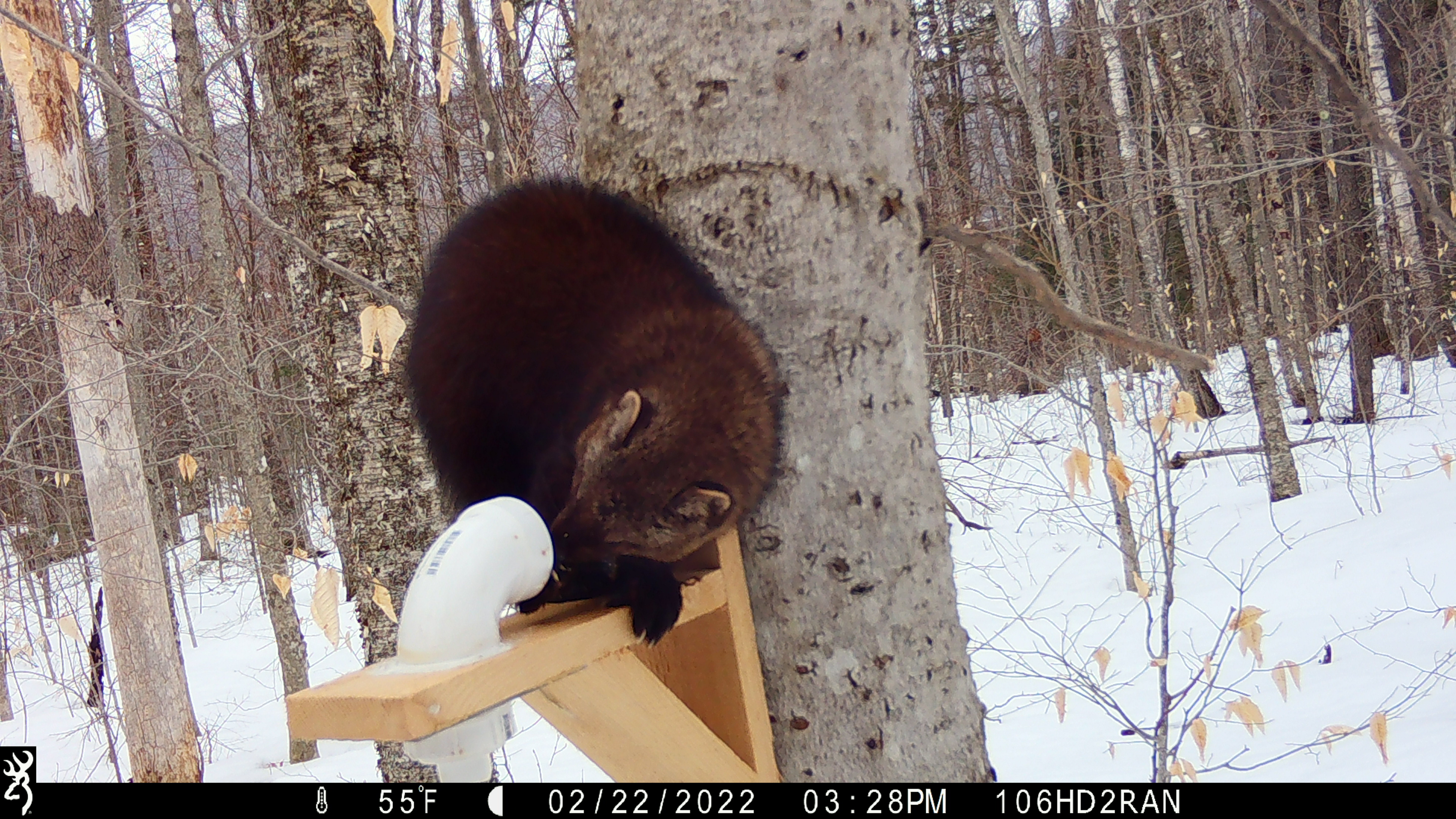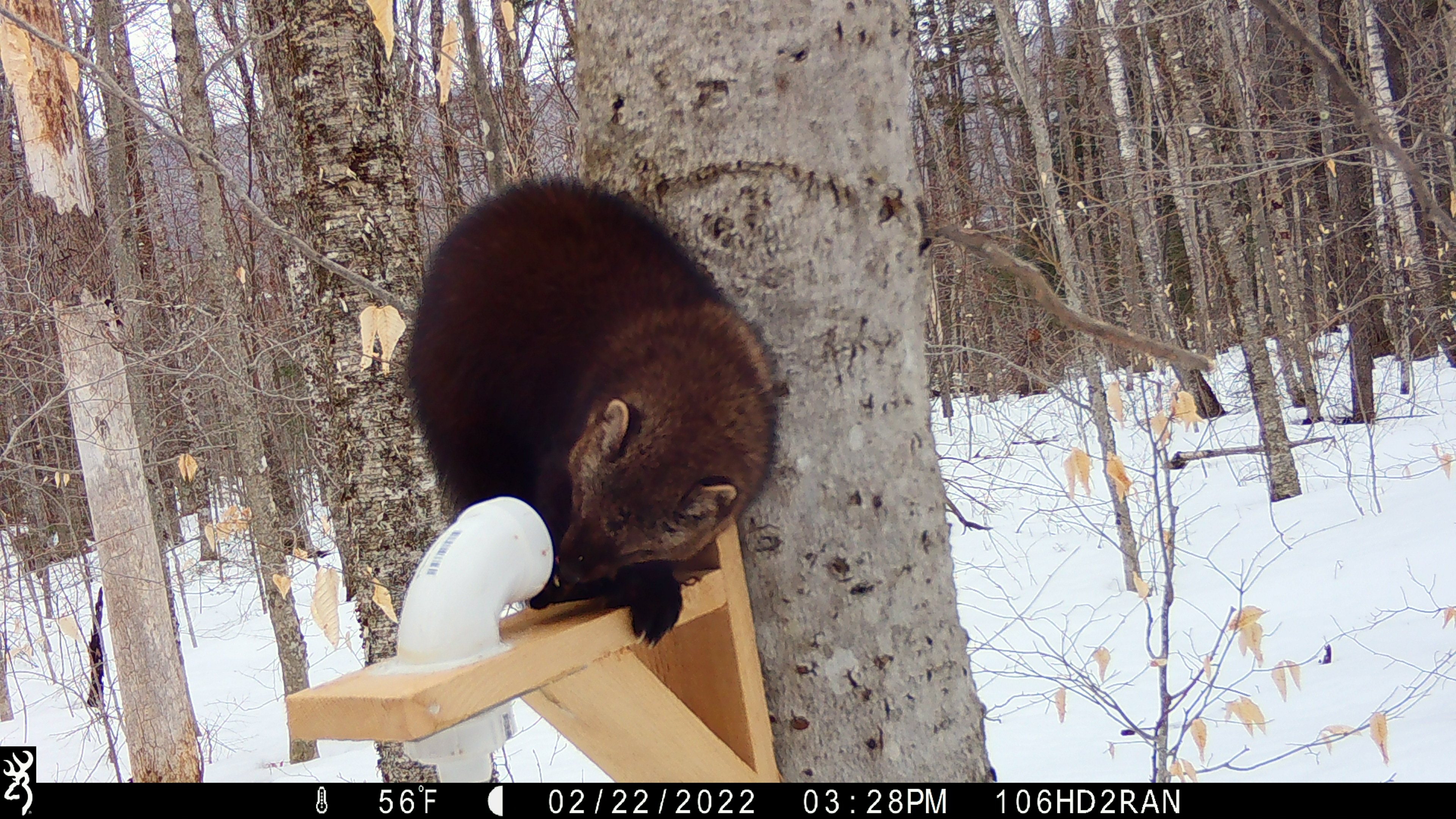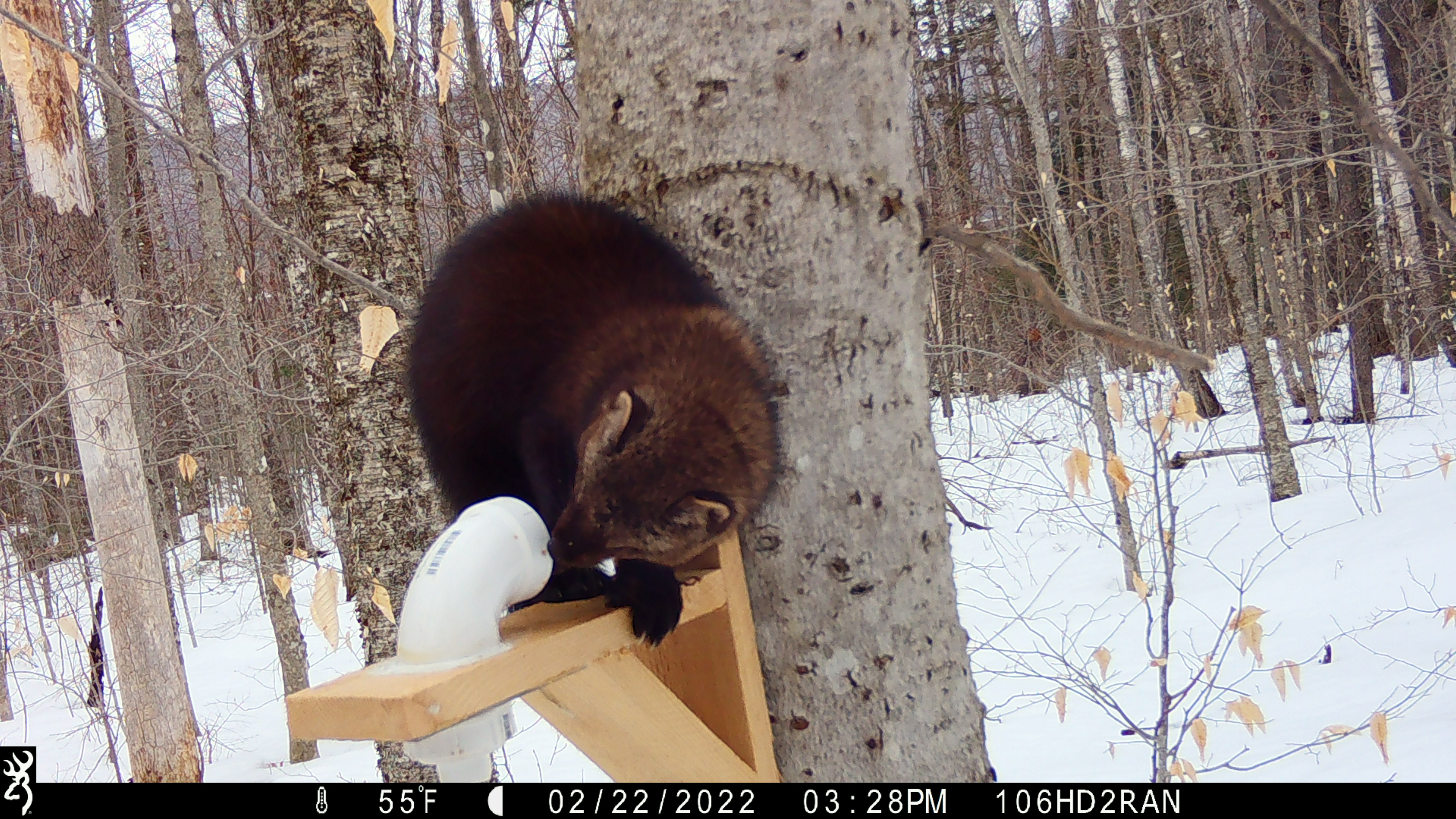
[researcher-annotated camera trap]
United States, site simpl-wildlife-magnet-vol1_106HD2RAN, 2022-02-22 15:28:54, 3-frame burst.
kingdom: Animalia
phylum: Chordata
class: Mammalia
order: Carnivora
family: Mustelidae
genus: Pekania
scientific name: Pekania pennanti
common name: fisher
Fisher (Pekania pennanti).